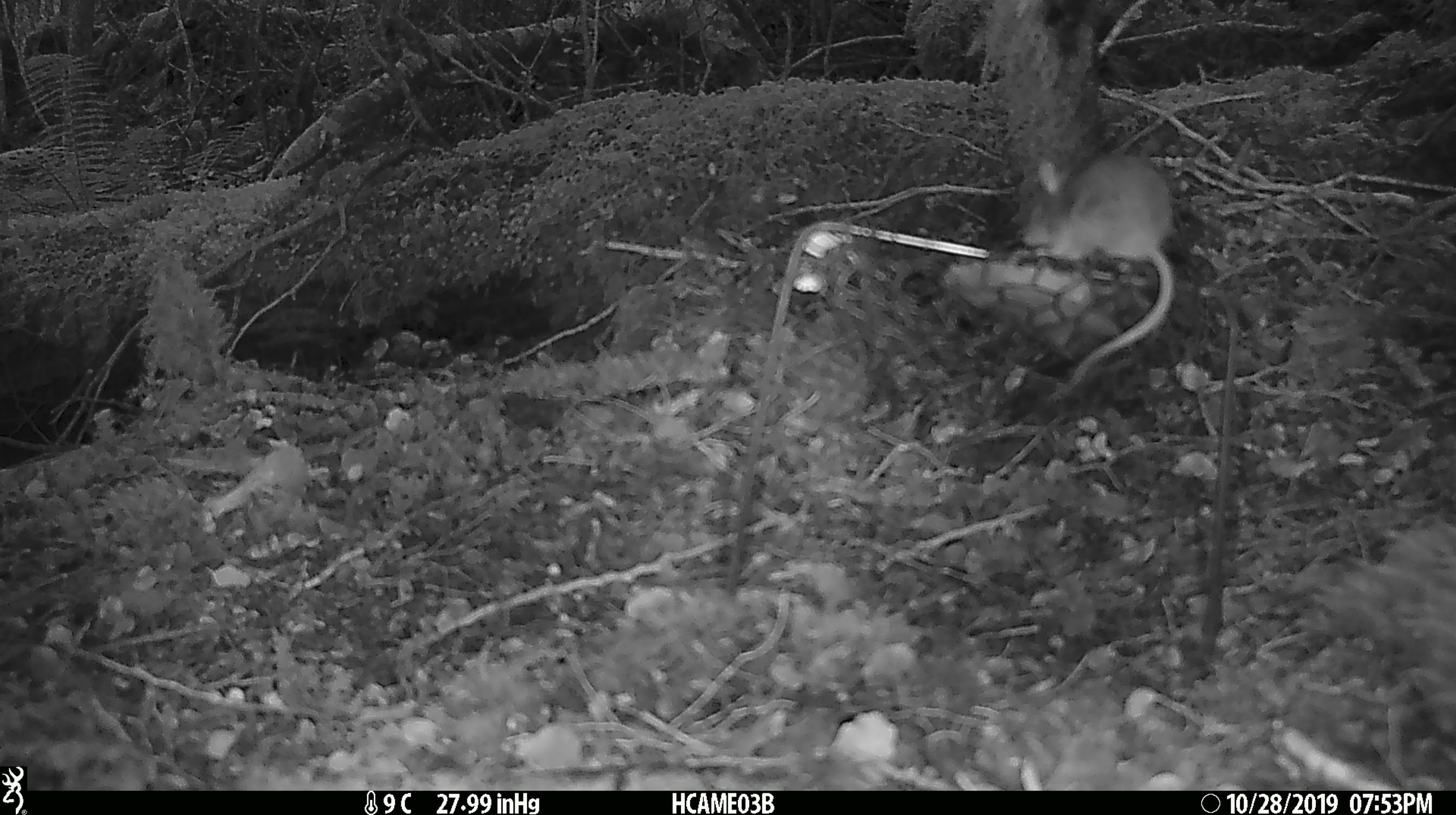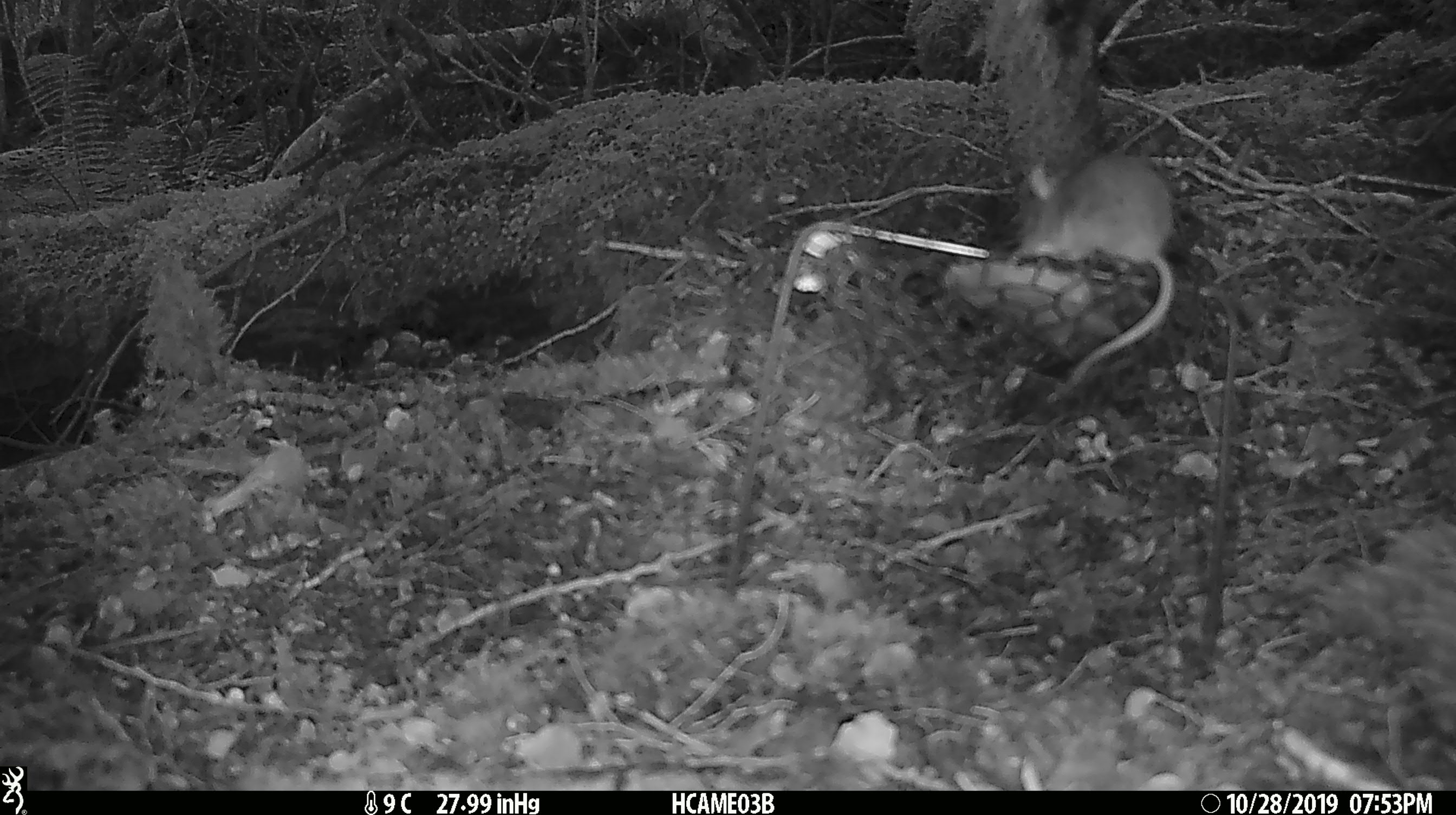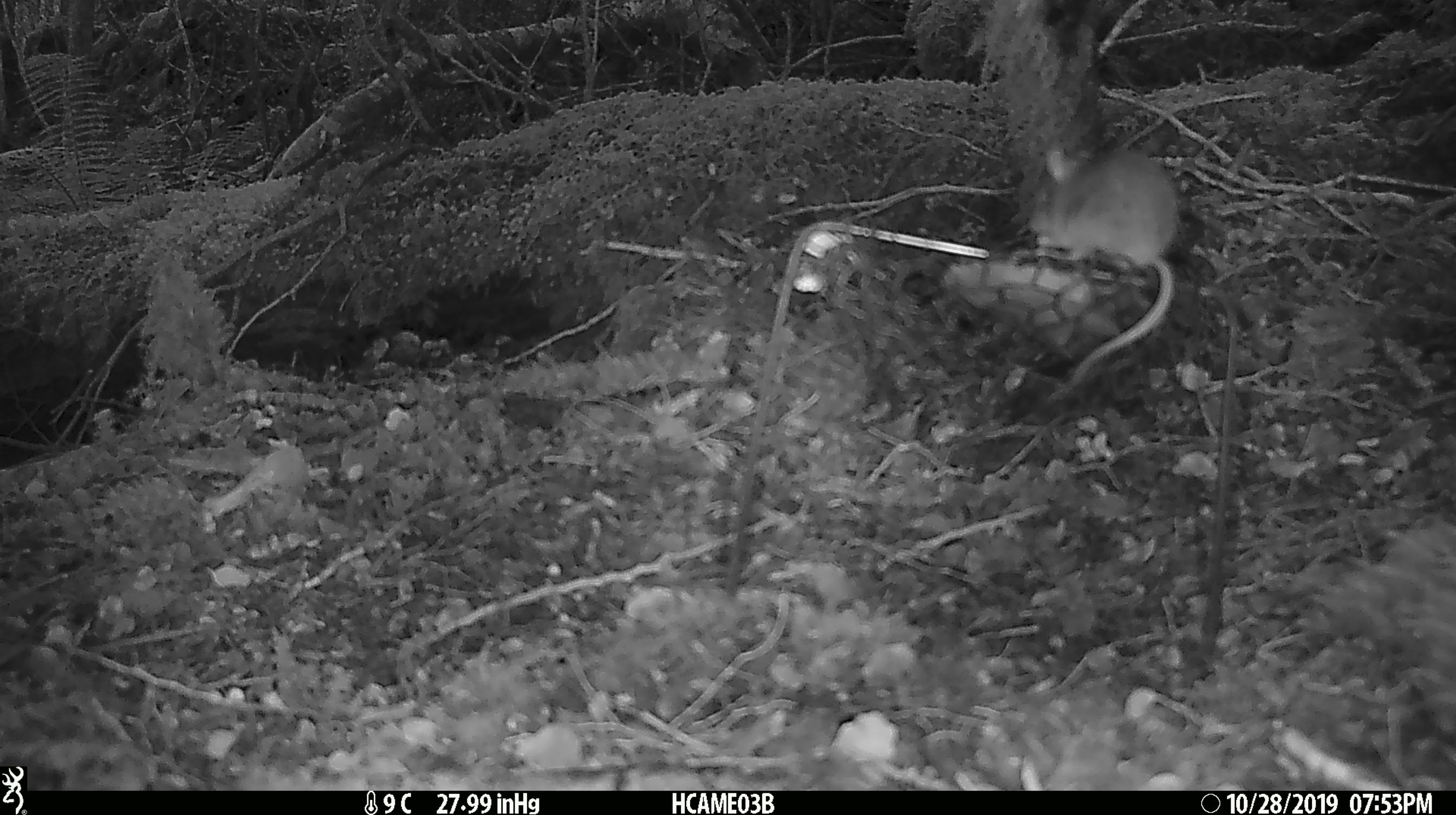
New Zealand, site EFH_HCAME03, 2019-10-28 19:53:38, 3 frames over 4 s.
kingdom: Animalia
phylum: Chordata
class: Mammalia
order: Rodentia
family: Muridae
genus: Mus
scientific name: Mus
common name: mouse